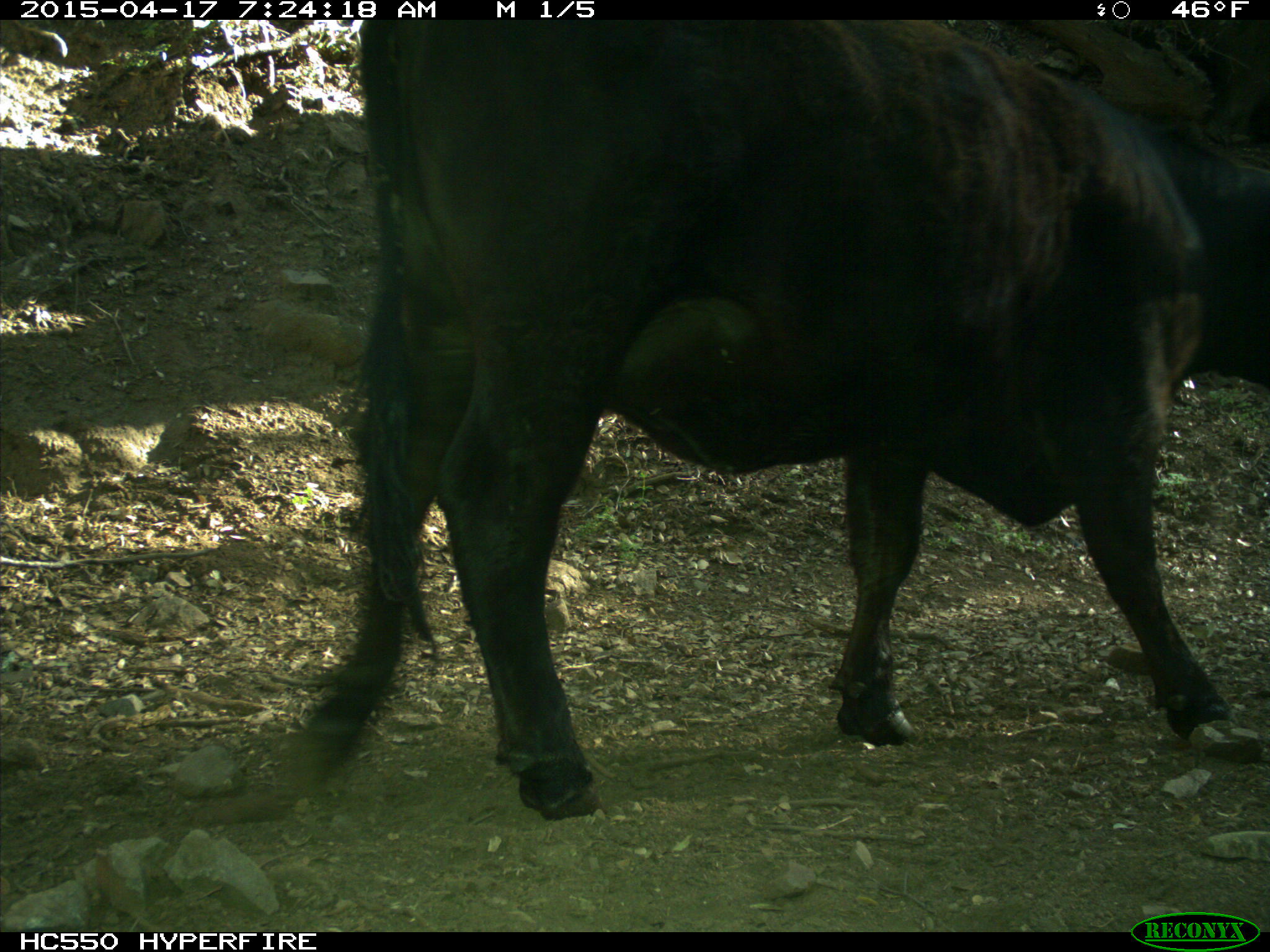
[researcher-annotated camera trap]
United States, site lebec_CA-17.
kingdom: Animalia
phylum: Chordata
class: Mammalia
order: Artiodactyla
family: Bovidae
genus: Bos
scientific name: Bos taurus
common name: domestic cow